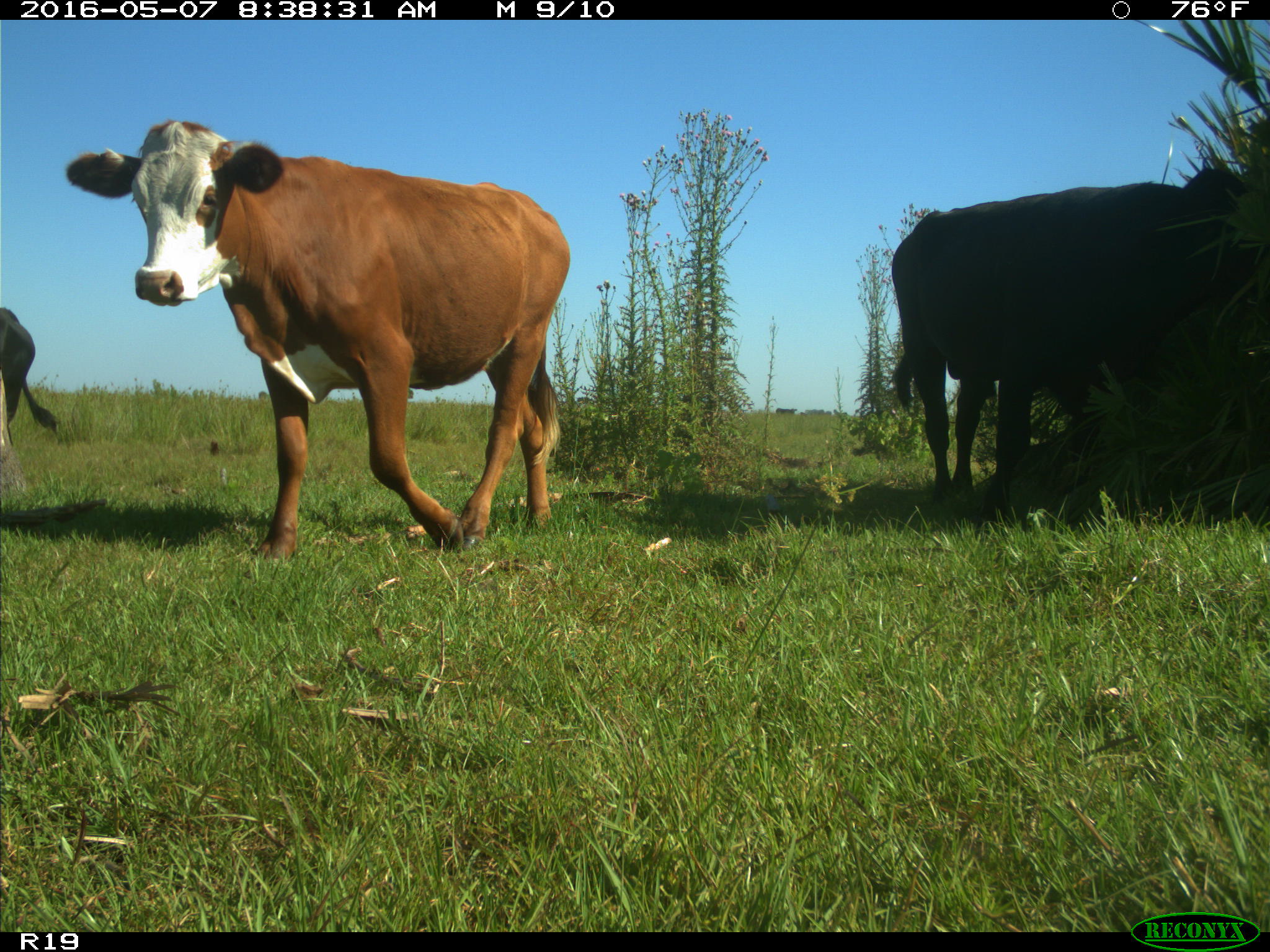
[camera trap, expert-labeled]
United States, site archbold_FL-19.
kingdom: Animalia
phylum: Chordata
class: Mammalia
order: Artiodactyla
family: Bovidae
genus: Bos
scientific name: Bos taurus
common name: domestic cow